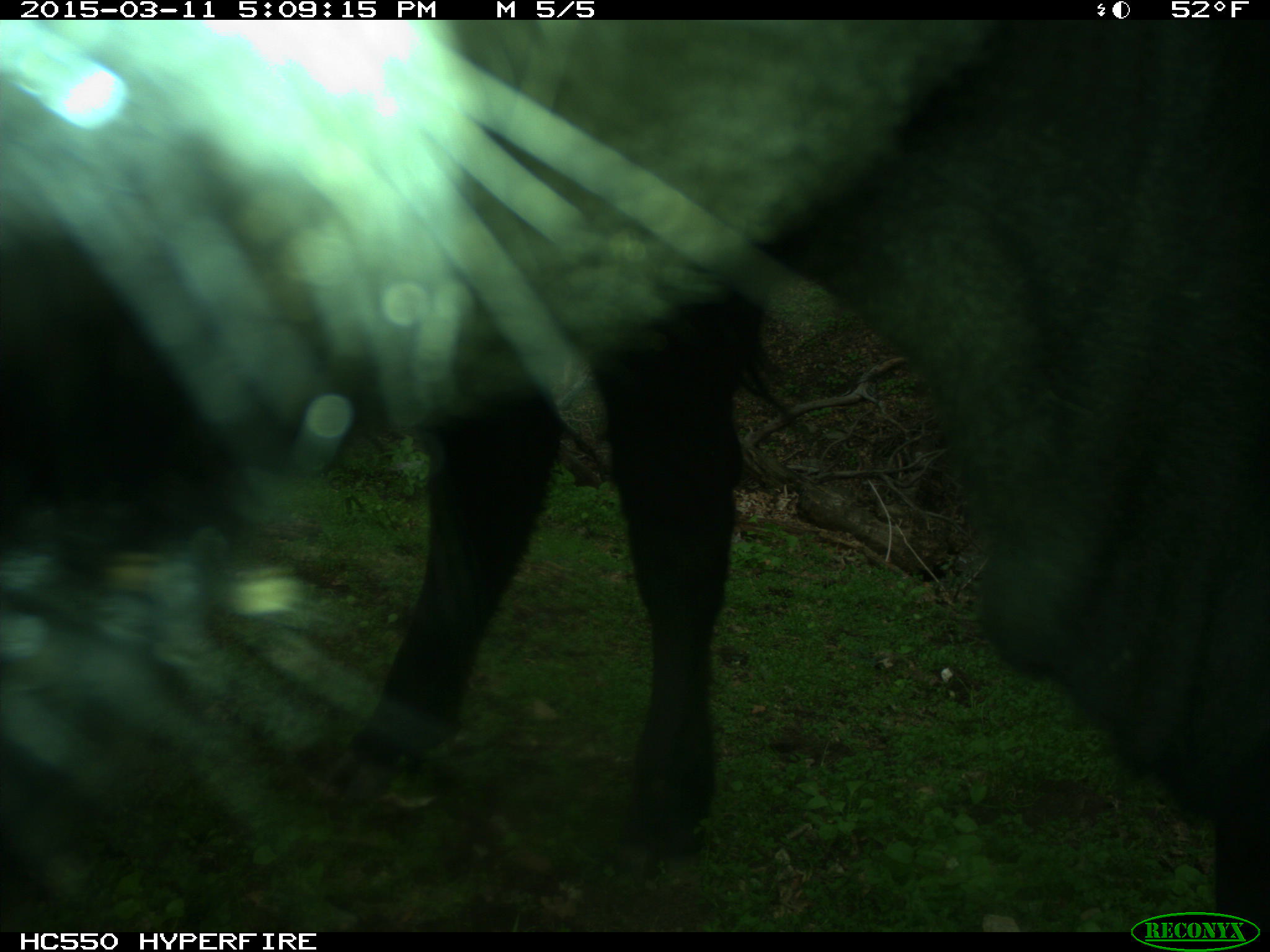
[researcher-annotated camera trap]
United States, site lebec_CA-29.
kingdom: Animalia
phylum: Chordata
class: Mammalia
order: Artiodactyla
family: Bovidae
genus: Bos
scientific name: Bos taurus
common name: domestic cow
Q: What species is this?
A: Bos taurus (domestic cow).